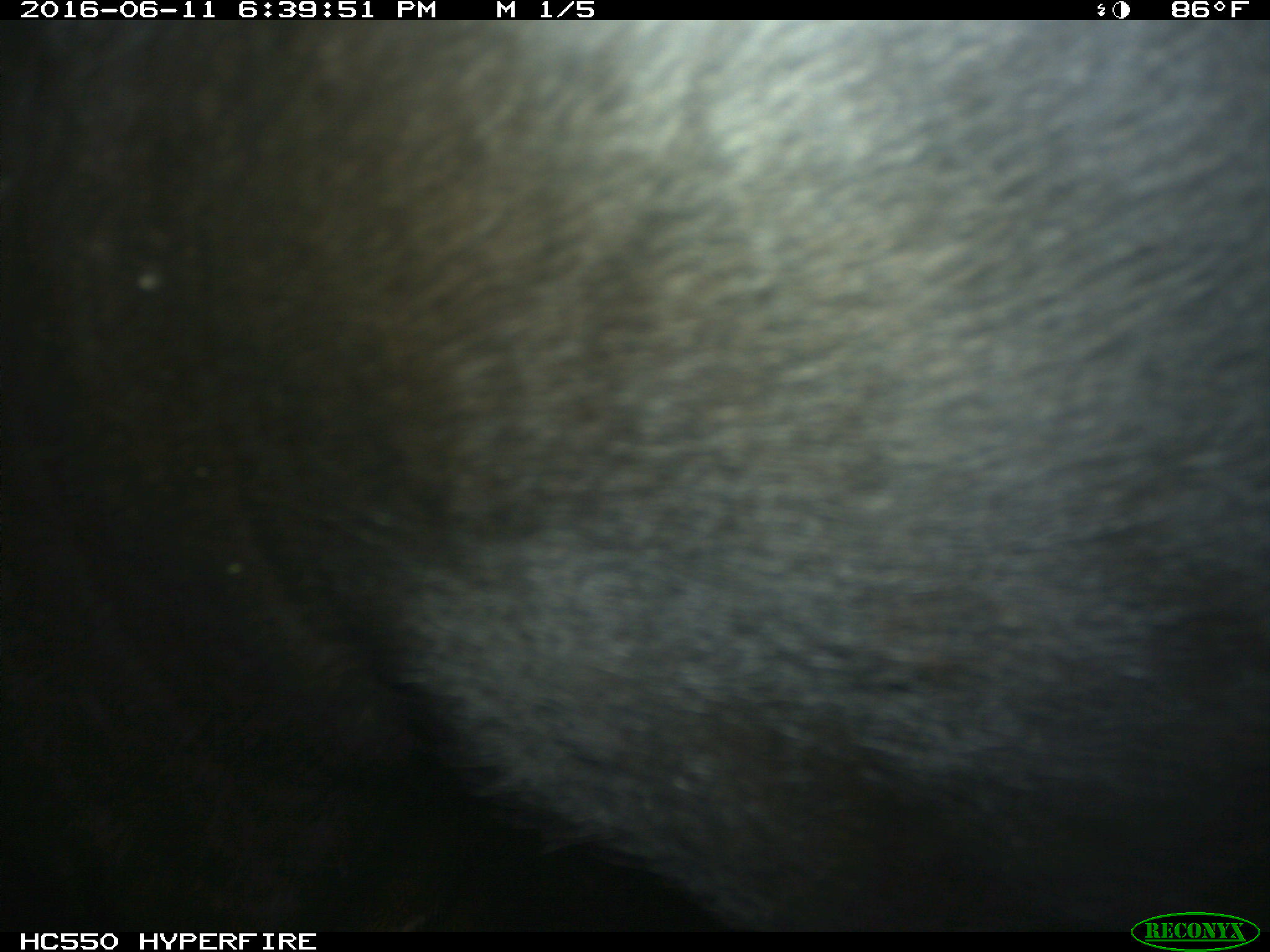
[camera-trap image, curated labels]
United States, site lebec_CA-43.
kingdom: Animalia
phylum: Chordata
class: Mammalia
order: Artiodactyla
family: Bovidae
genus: Bos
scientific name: Bos taurus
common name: domestic cow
Bos taurus (domestic cow).